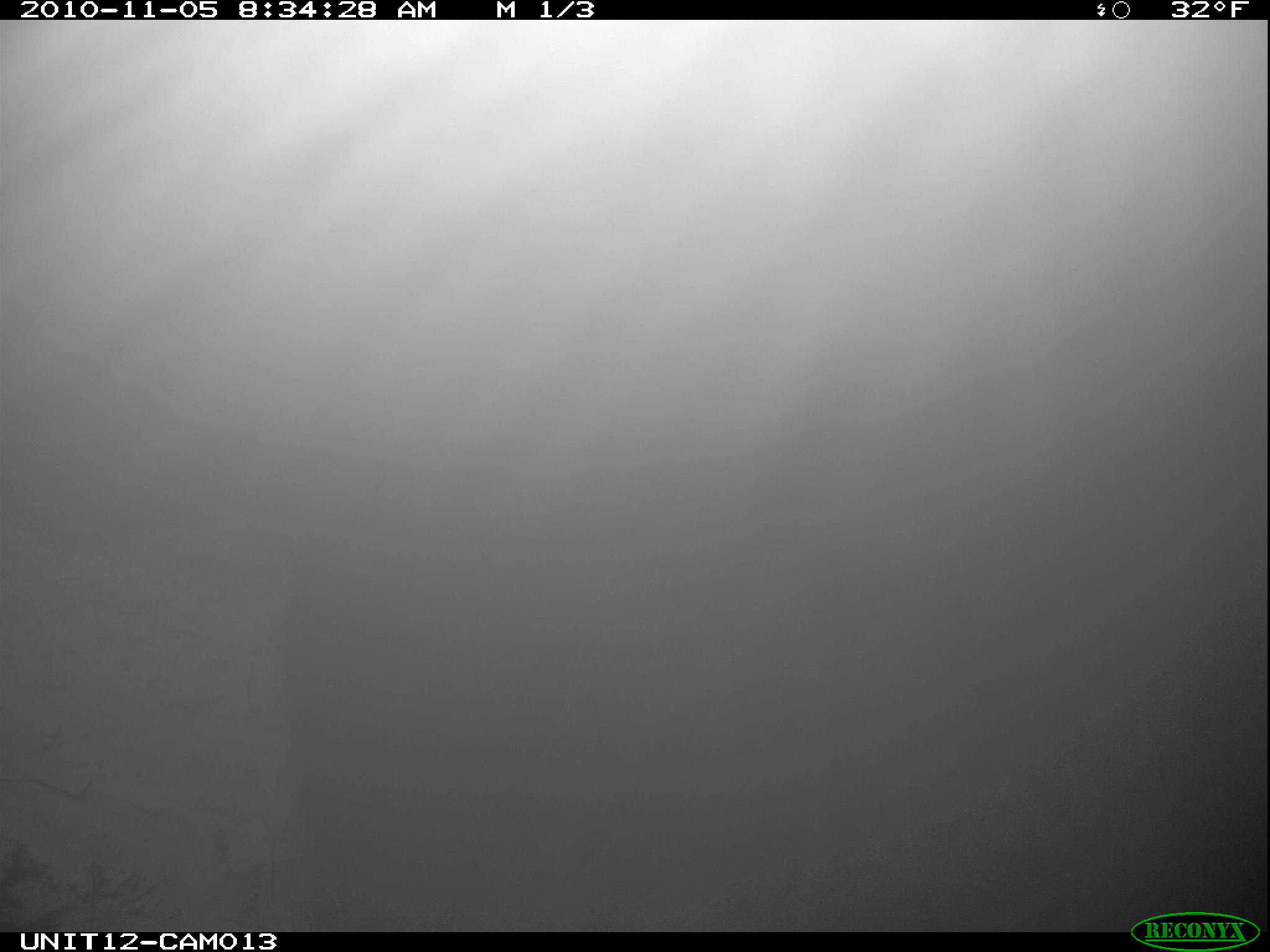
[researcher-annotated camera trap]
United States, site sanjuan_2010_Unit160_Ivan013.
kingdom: Animalia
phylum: Chordata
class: Mammalia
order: Artiodactyla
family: Cervidae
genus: Alces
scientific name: Alces alces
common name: moose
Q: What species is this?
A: Alces alces (moose).